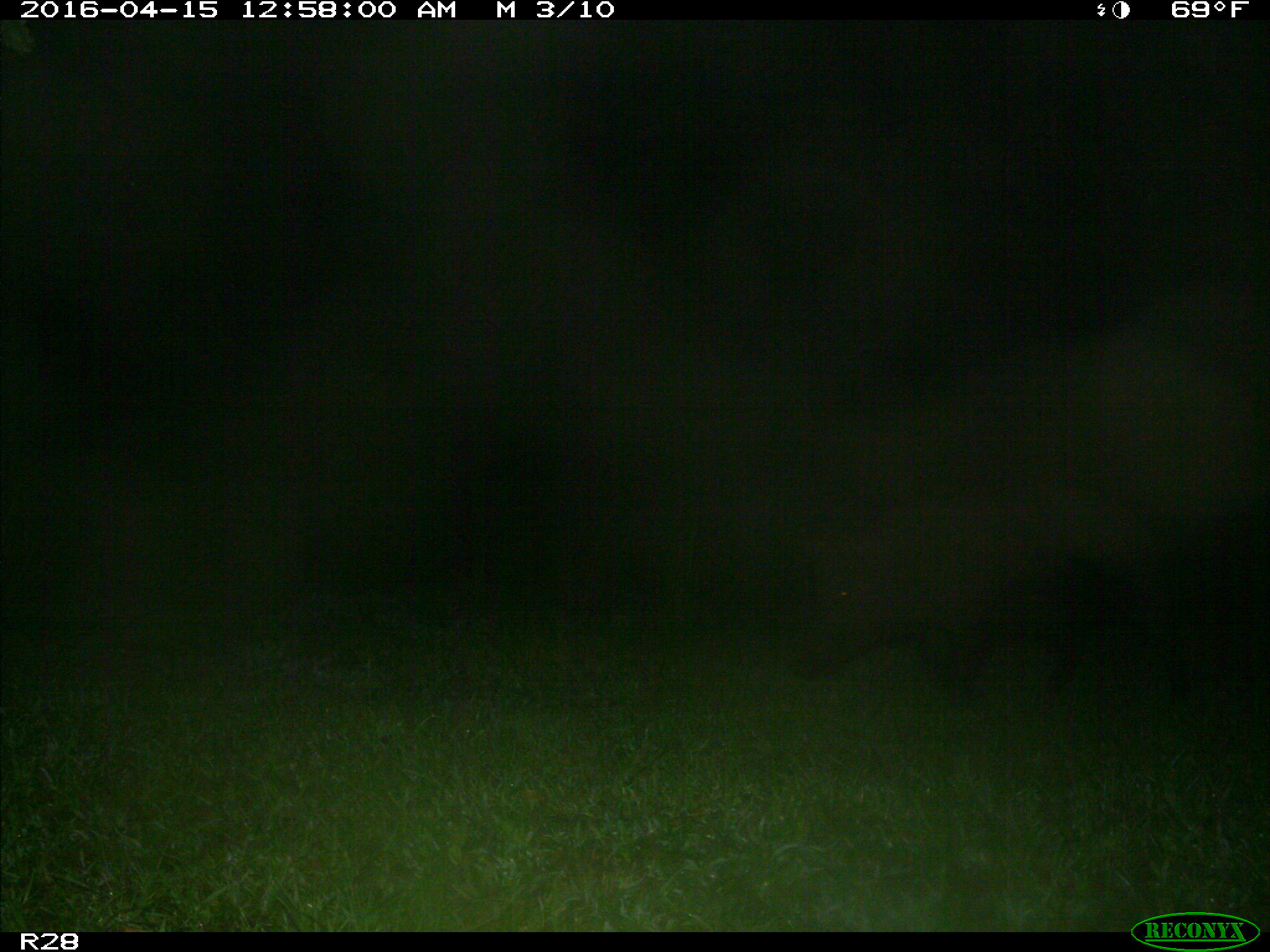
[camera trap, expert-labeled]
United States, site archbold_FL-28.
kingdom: Animalia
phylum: Chordata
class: Mammalia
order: Artiodactyla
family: Suidae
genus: Sus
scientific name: Sus scrofa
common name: wild boar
Sus scrofa (wild boar).